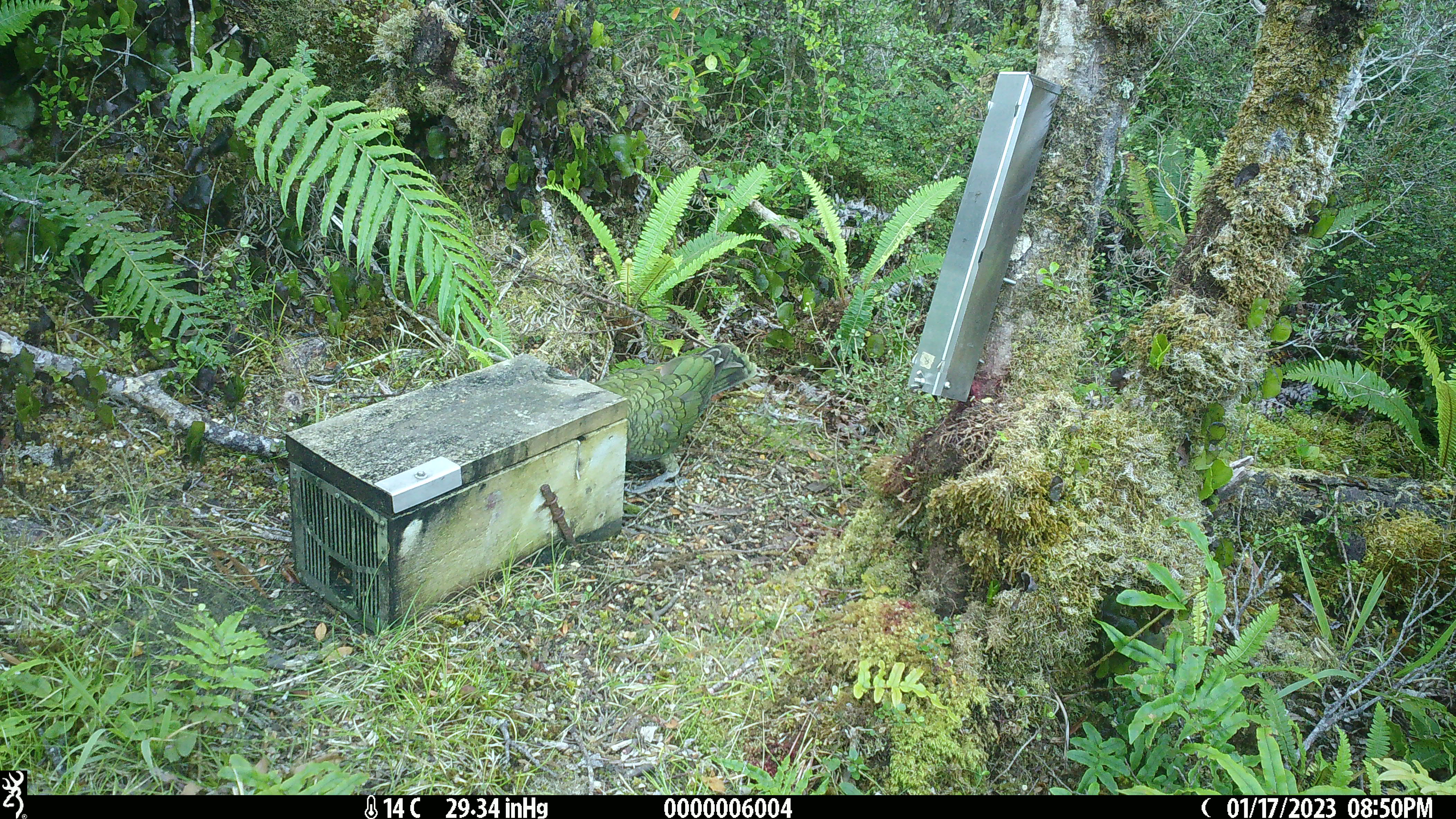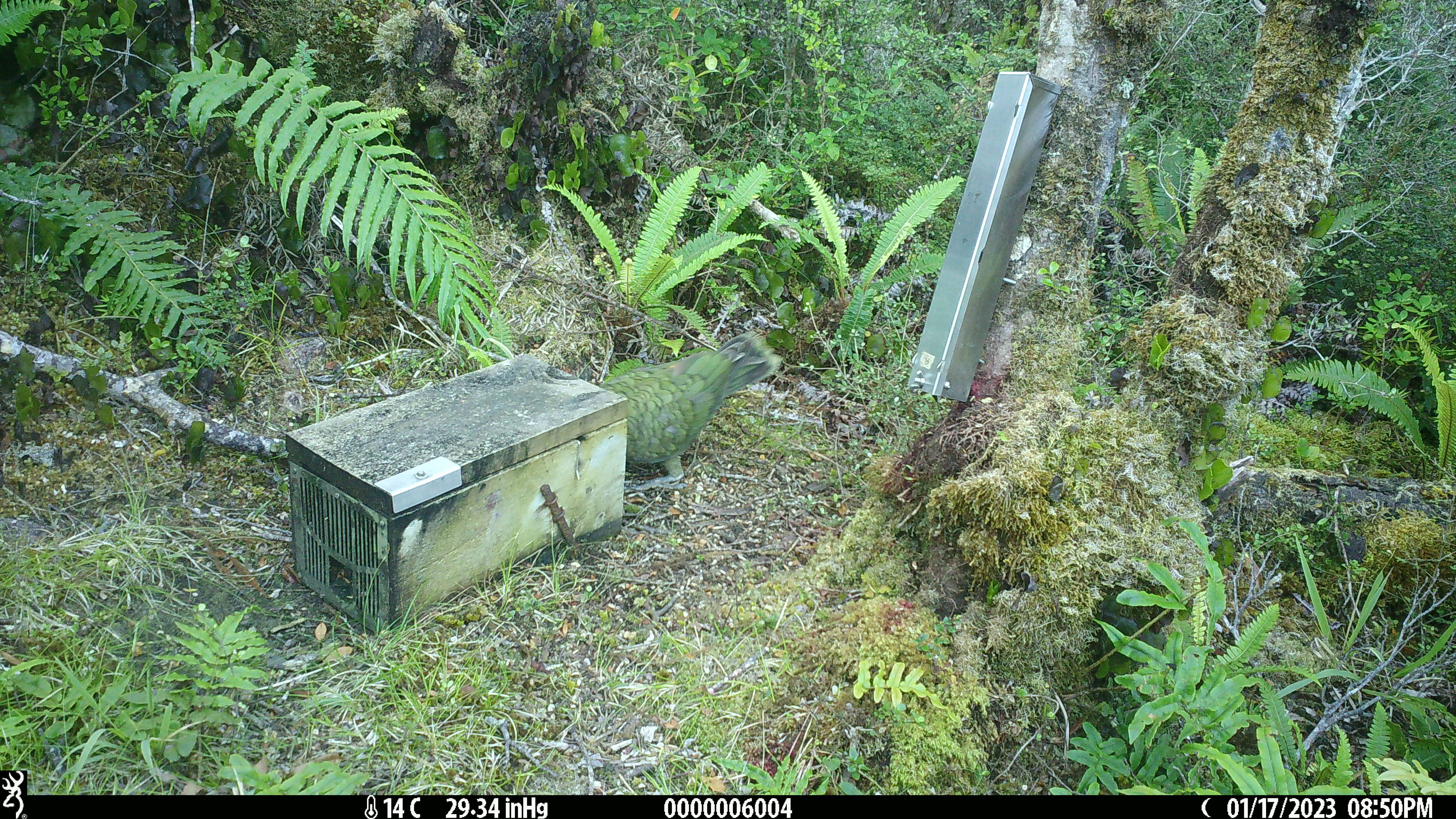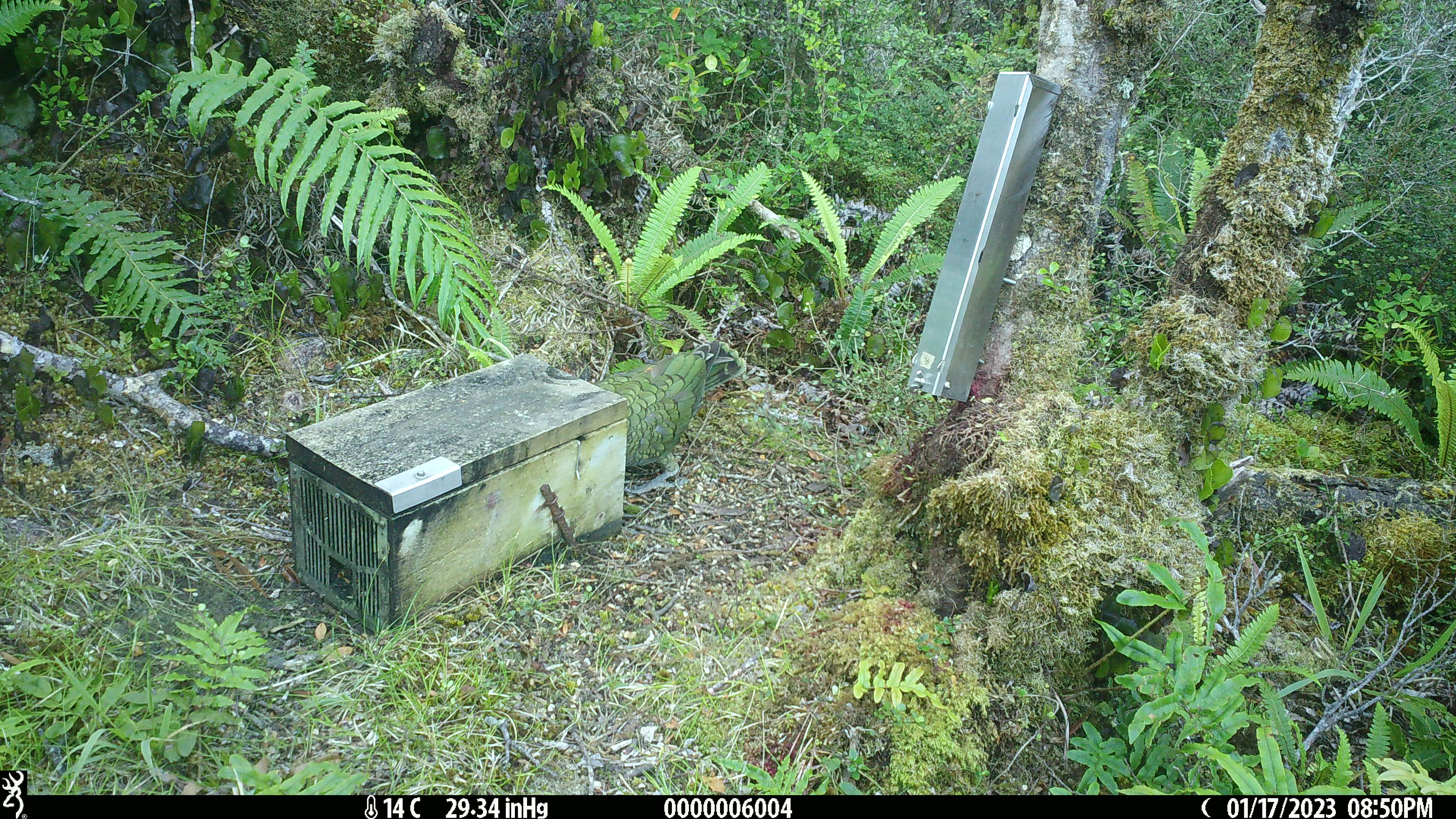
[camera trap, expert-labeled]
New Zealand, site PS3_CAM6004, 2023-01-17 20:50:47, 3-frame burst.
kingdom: Animalia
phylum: Chordata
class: Aves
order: Psittaciformes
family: Strigopidae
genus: Nestor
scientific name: Nestor notabilis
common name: kea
Kea (Nestor notabilis).